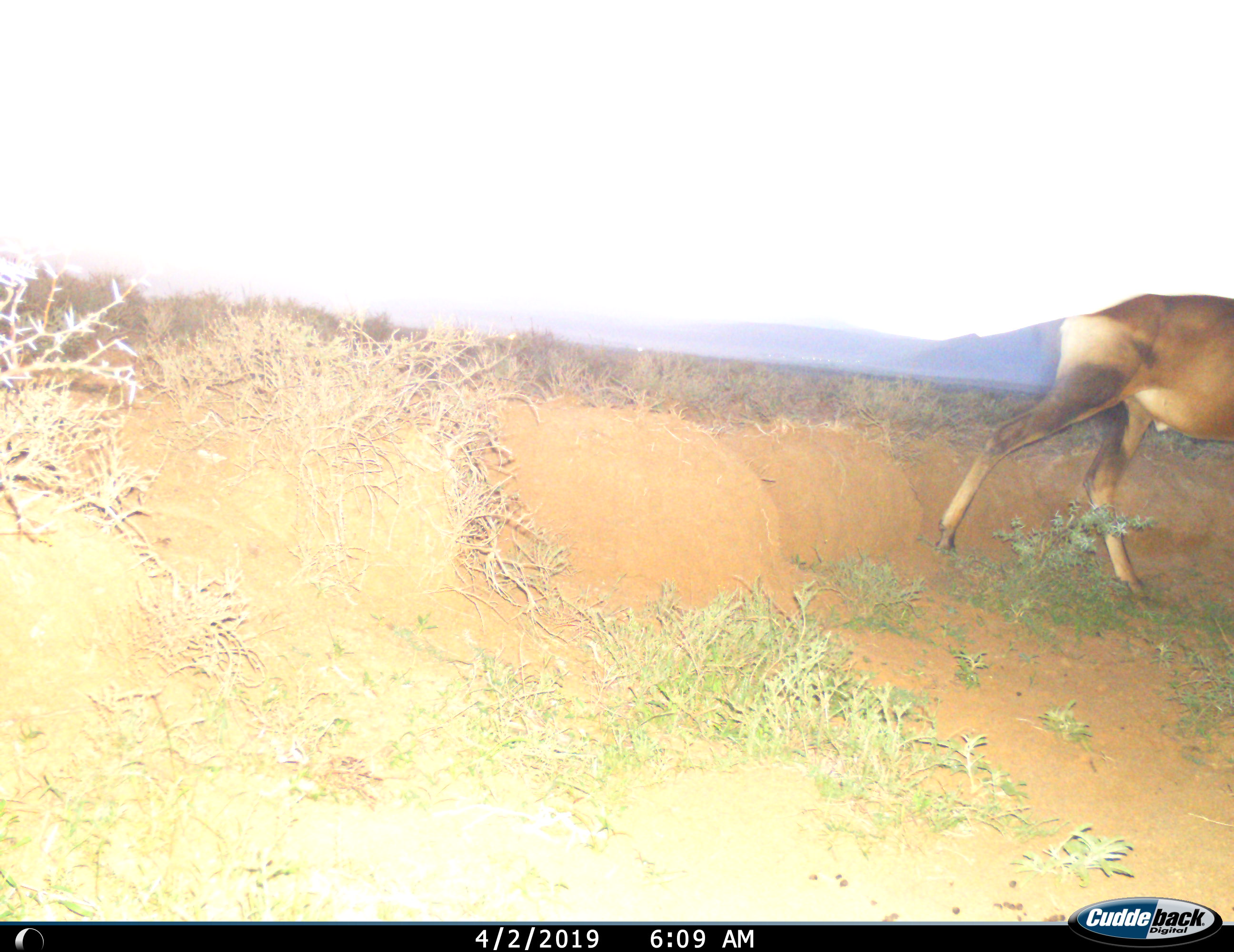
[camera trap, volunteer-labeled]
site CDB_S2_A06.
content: unidentified animal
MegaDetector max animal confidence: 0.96